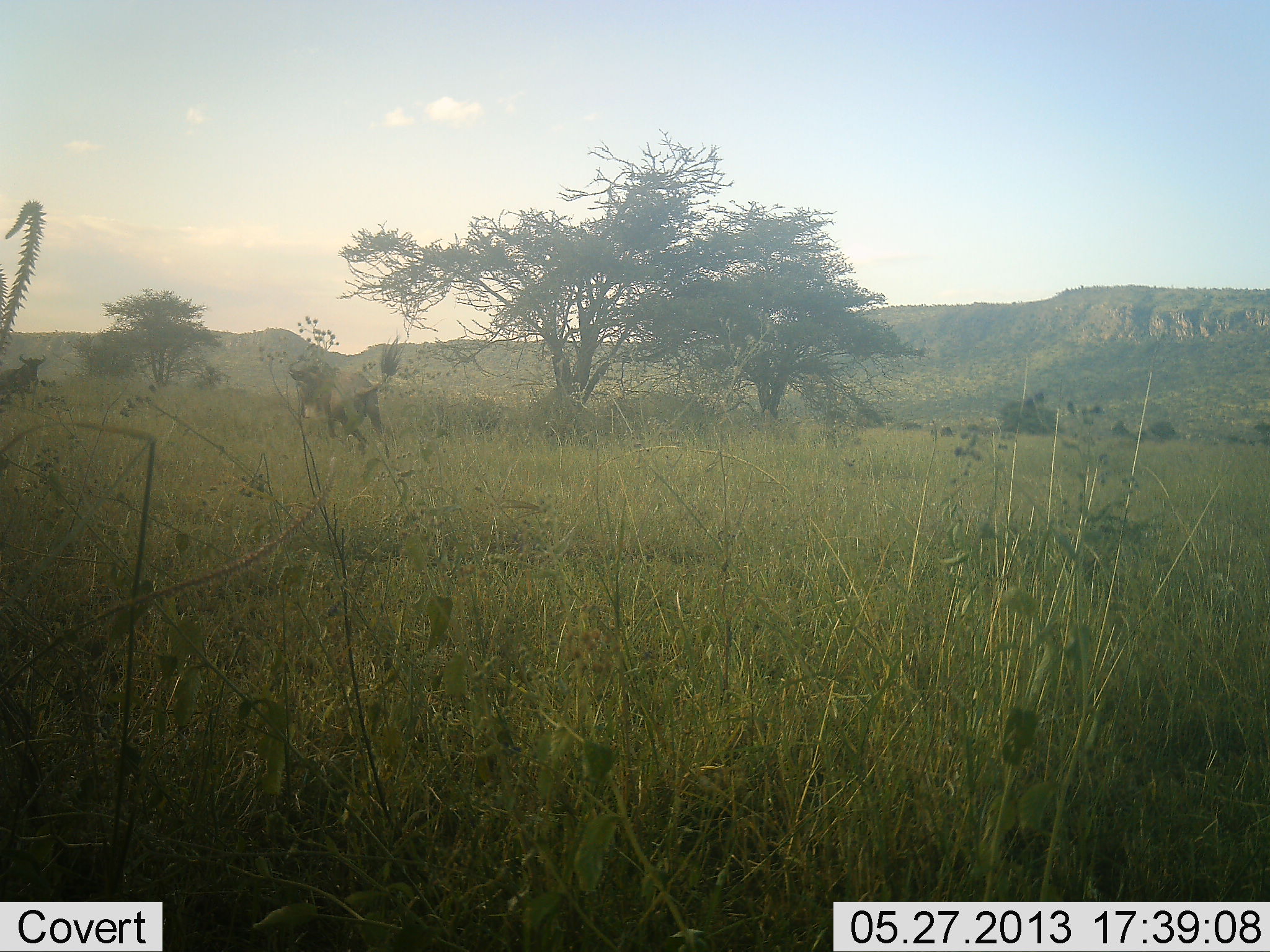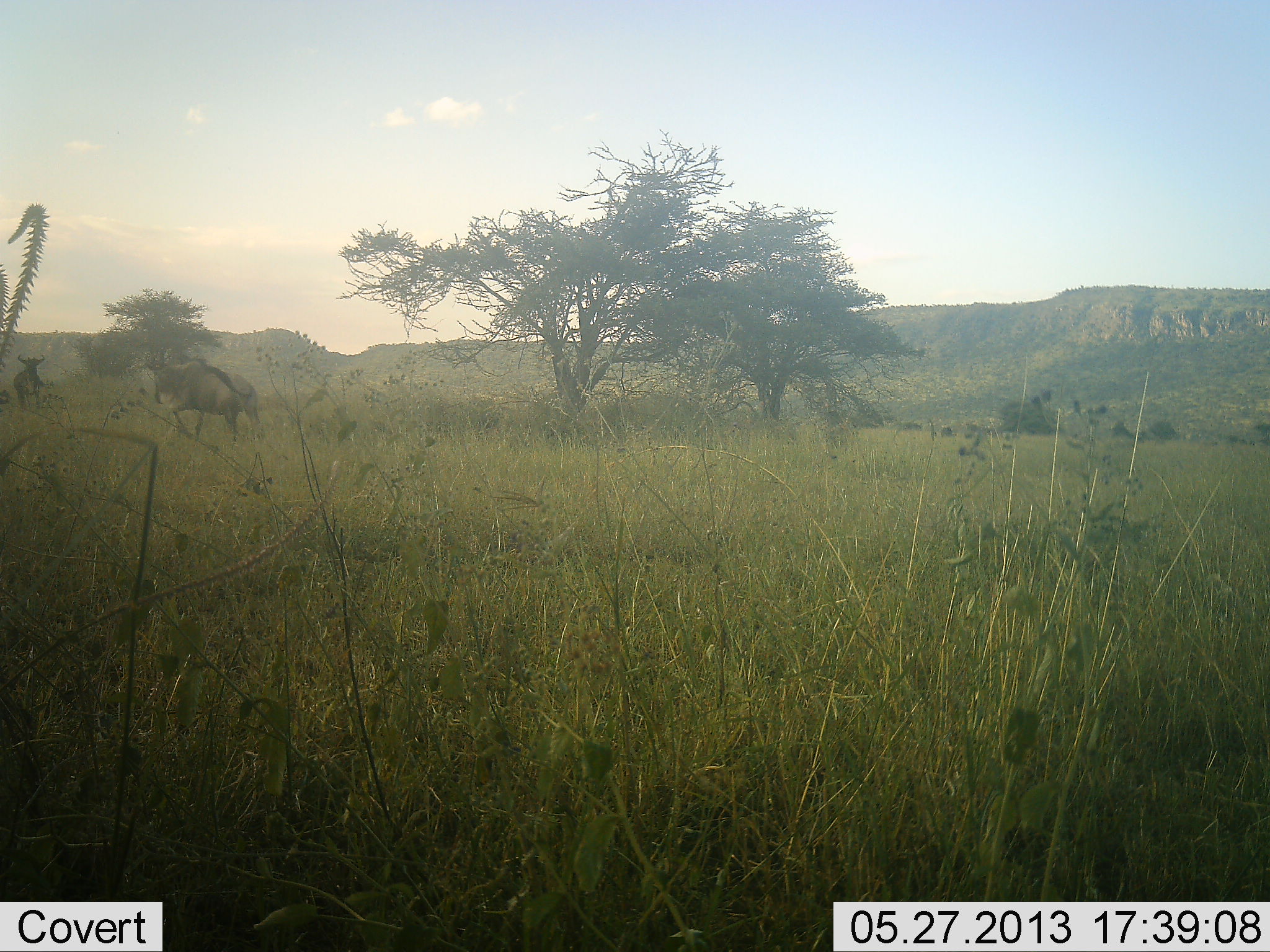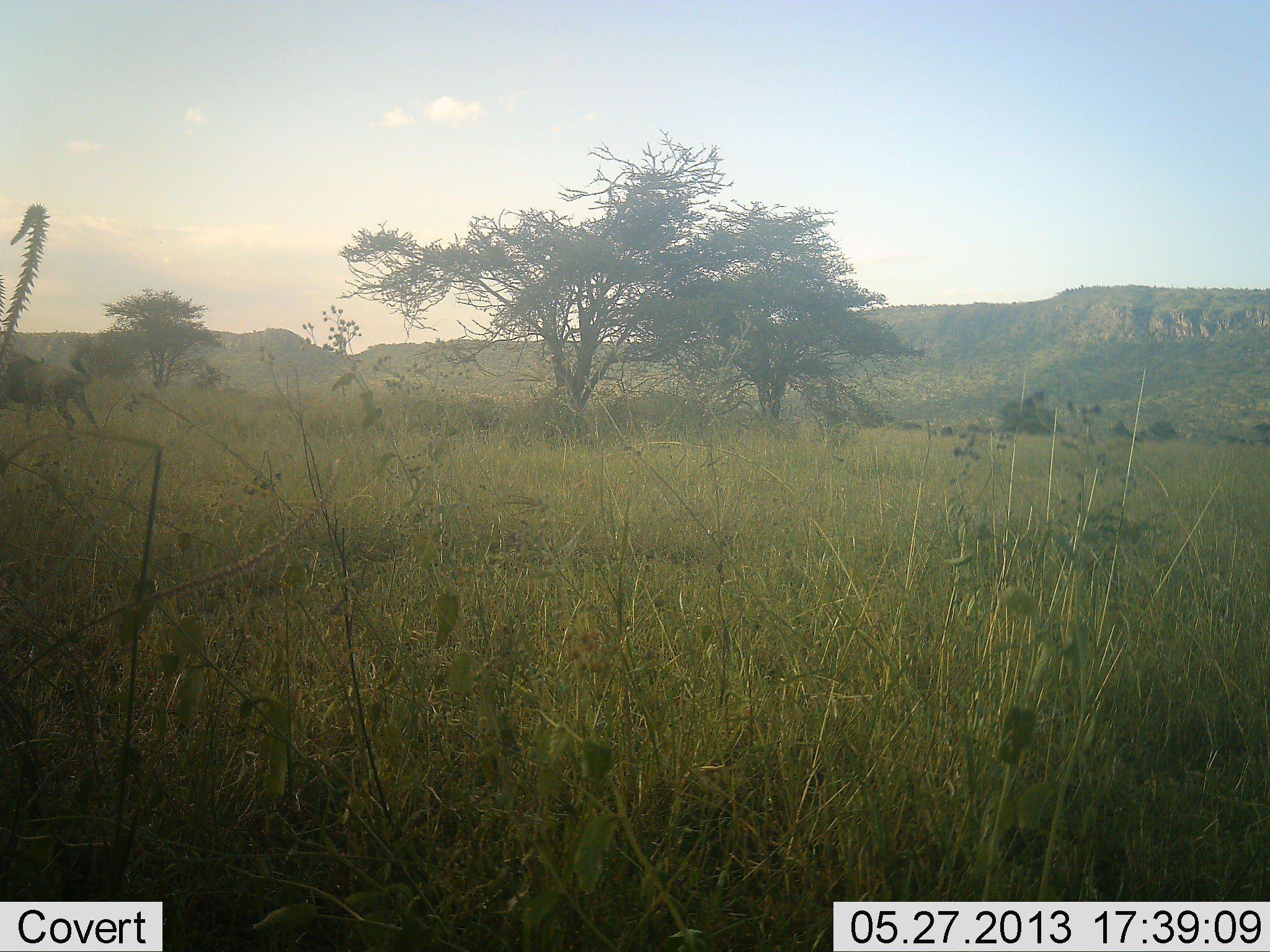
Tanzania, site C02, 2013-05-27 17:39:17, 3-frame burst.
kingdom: Animalia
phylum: Chordata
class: Mammalia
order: Artiodactyla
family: Bovidae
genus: Connochaetes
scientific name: Connochaetes taurinus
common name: blue wildebeest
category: wildebeest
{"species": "wildebeest (blue wildebeest) (Connochaetes taurinus)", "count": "2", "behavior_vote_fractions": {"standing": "40%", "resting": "0%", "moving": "90%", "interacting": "20%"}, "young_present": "0%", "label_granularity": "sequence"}